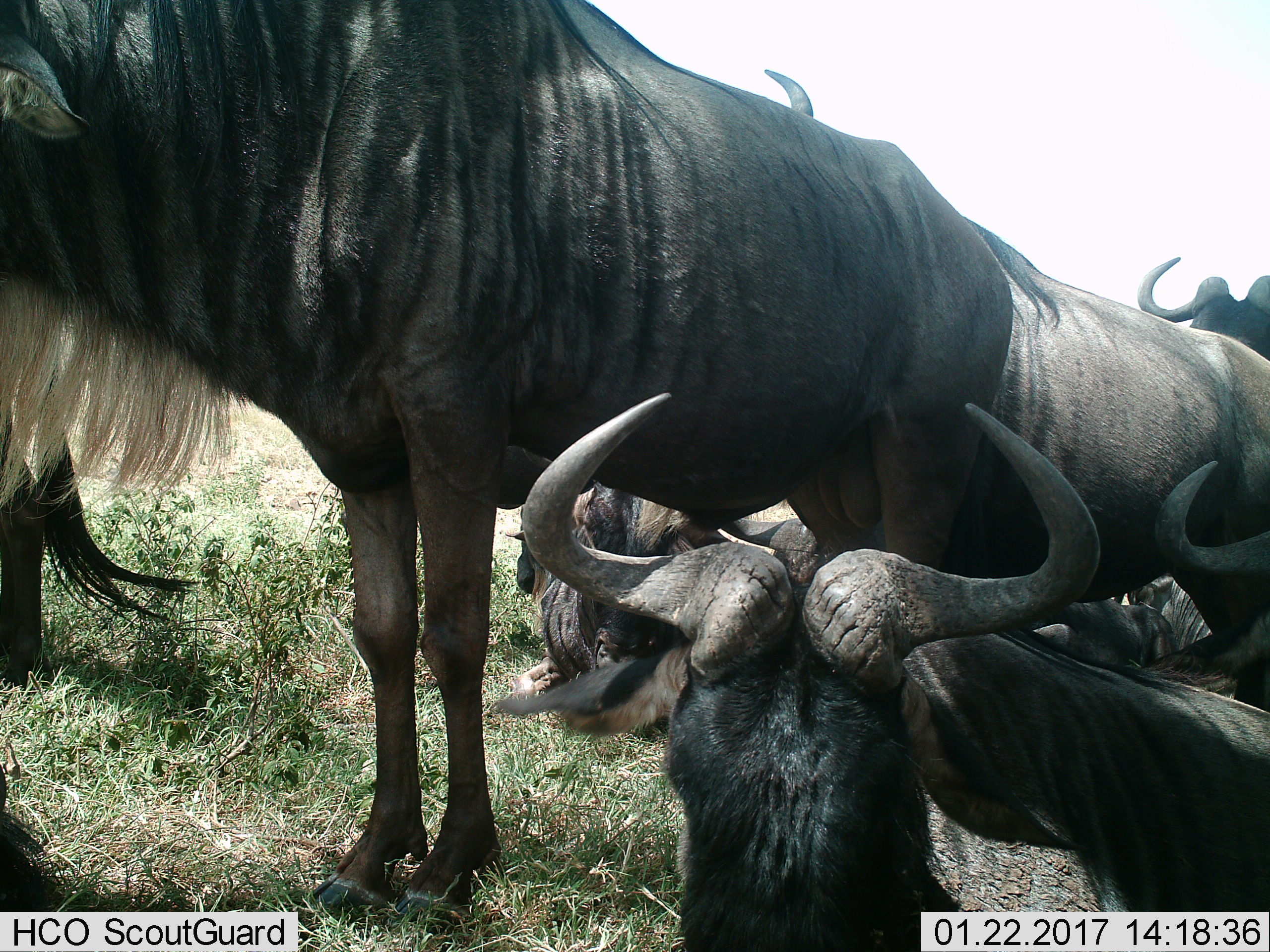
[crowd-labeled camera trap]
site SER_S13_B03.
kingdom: Animalia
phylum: Chordata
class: Mammalia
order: Artiodactyla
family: Bovidae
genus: Connochaetes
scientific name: Connochaetes taurinus taurinus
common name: blue wildebeest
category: wildebeestblue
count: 7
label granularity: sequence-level